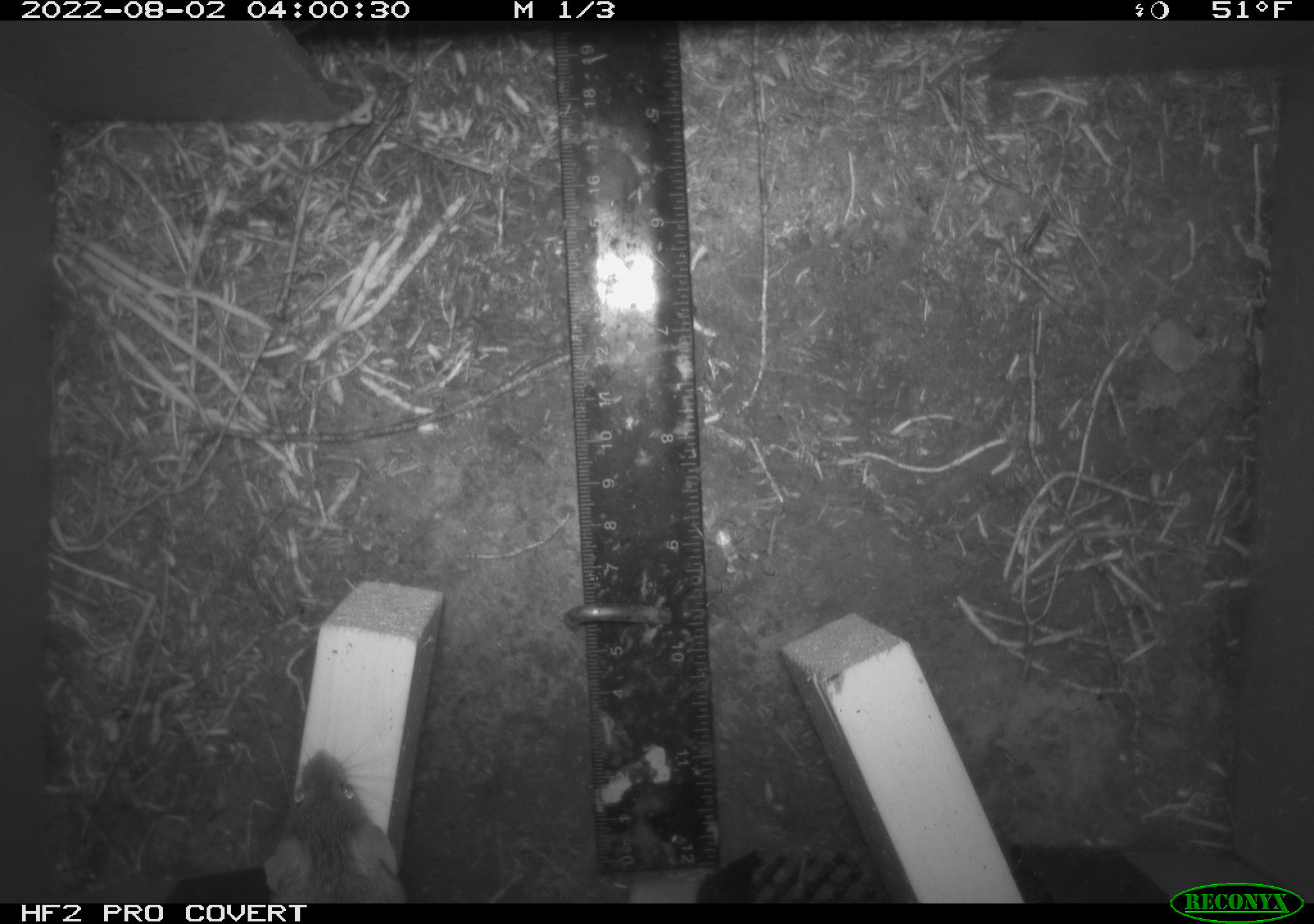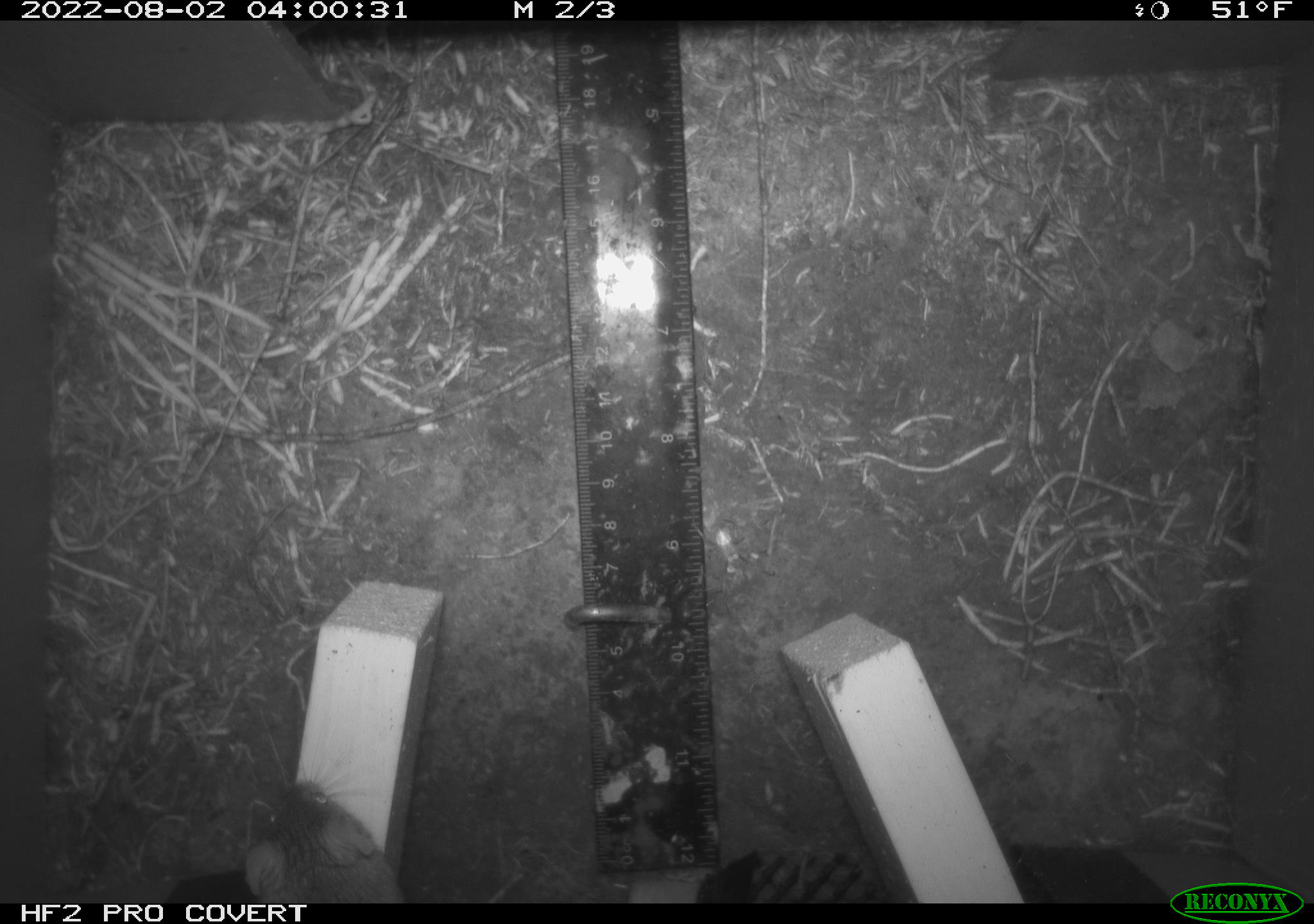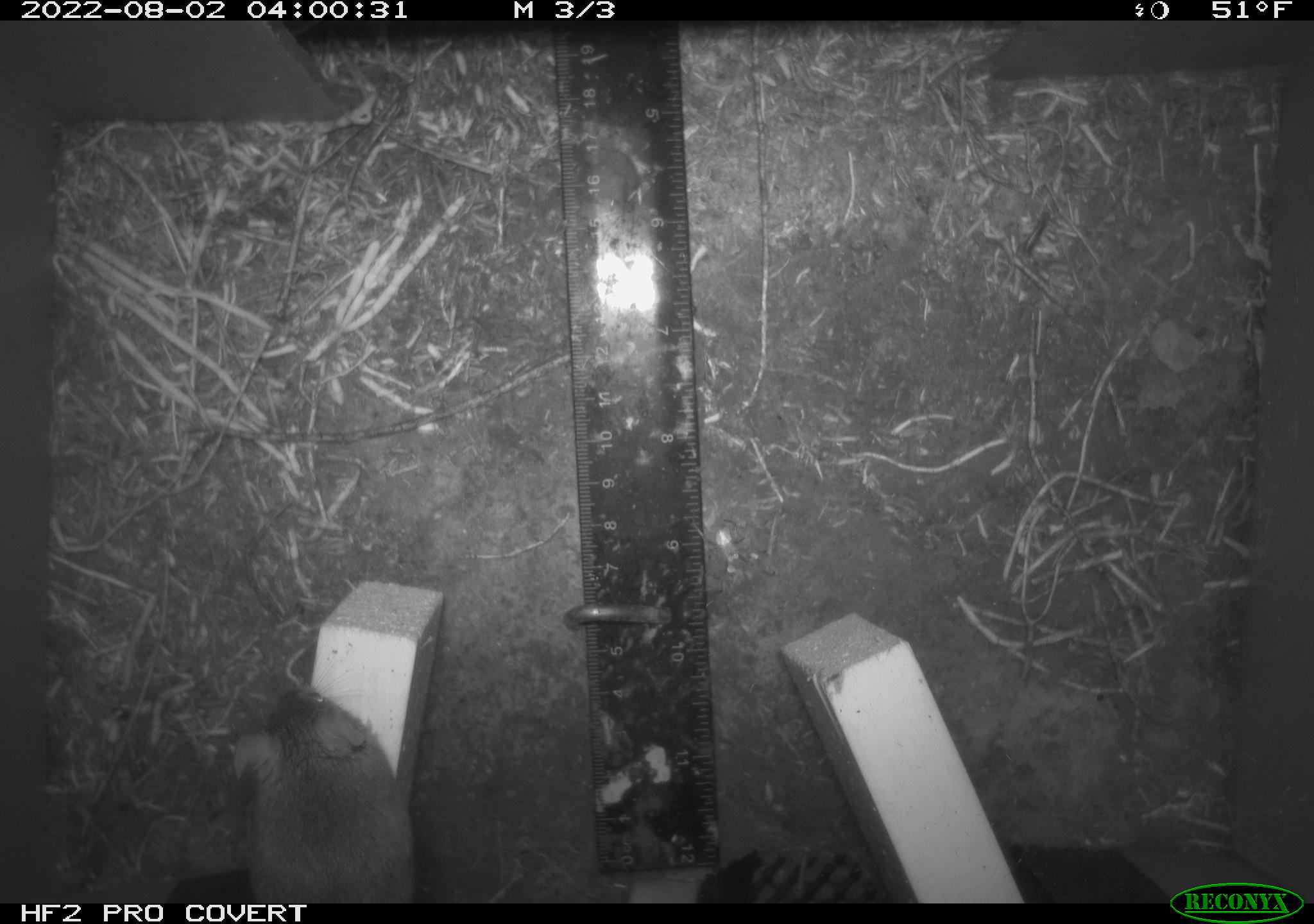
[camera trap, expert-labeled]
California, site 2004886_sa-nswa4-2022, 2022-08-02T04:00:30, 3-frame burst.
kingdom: Animalia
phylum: Chordata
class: Mammalia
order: Rodentia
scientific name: Rodentia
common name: rodent